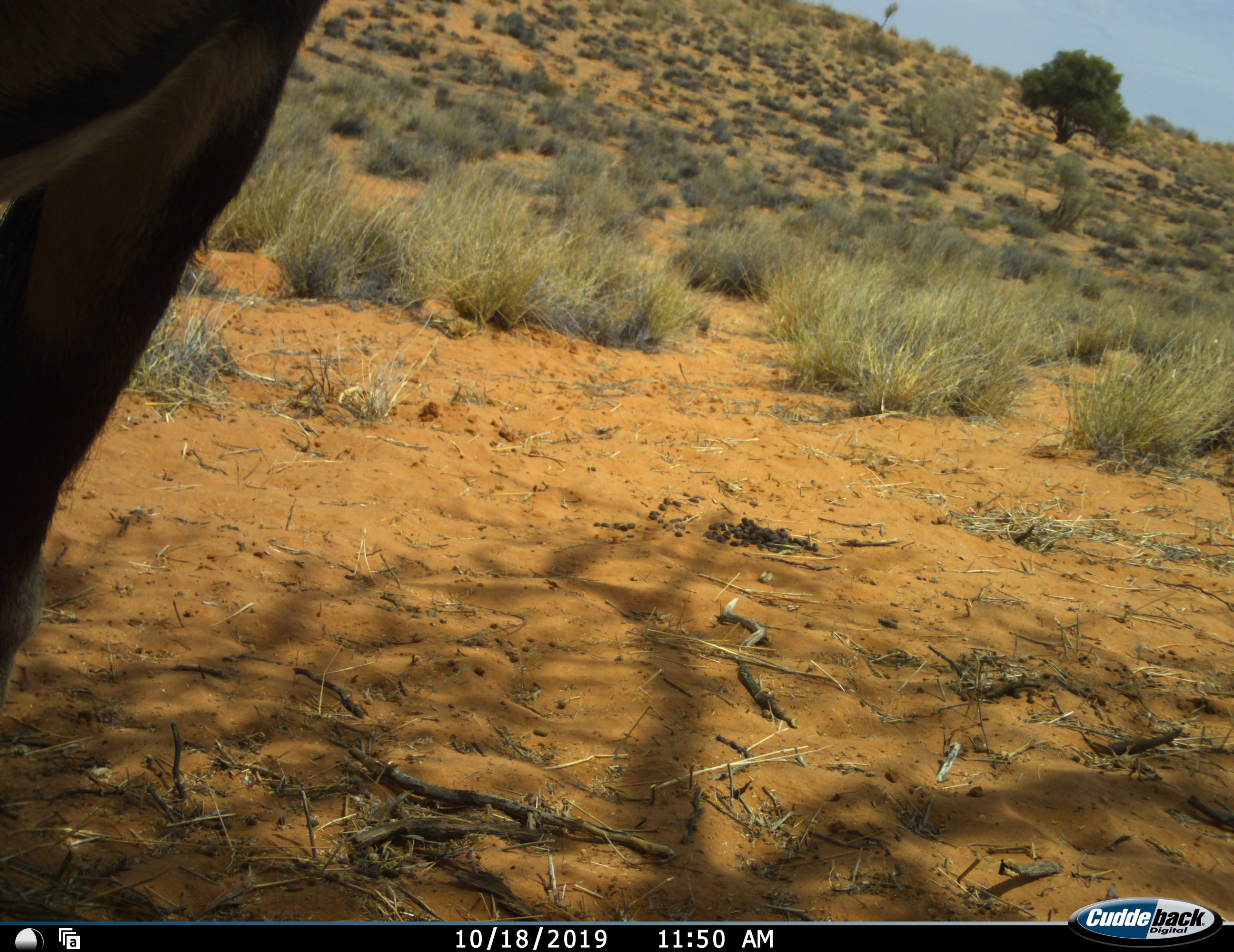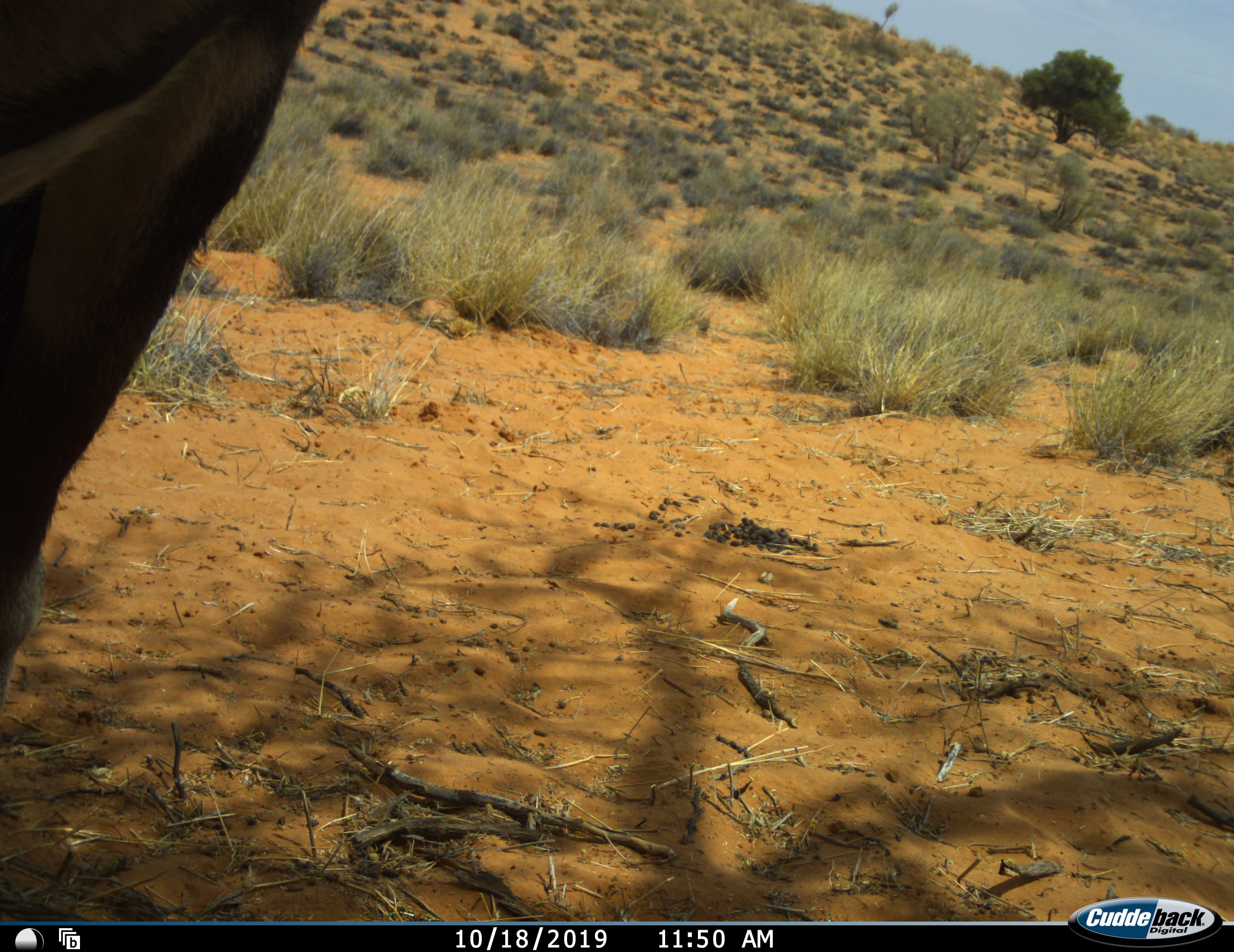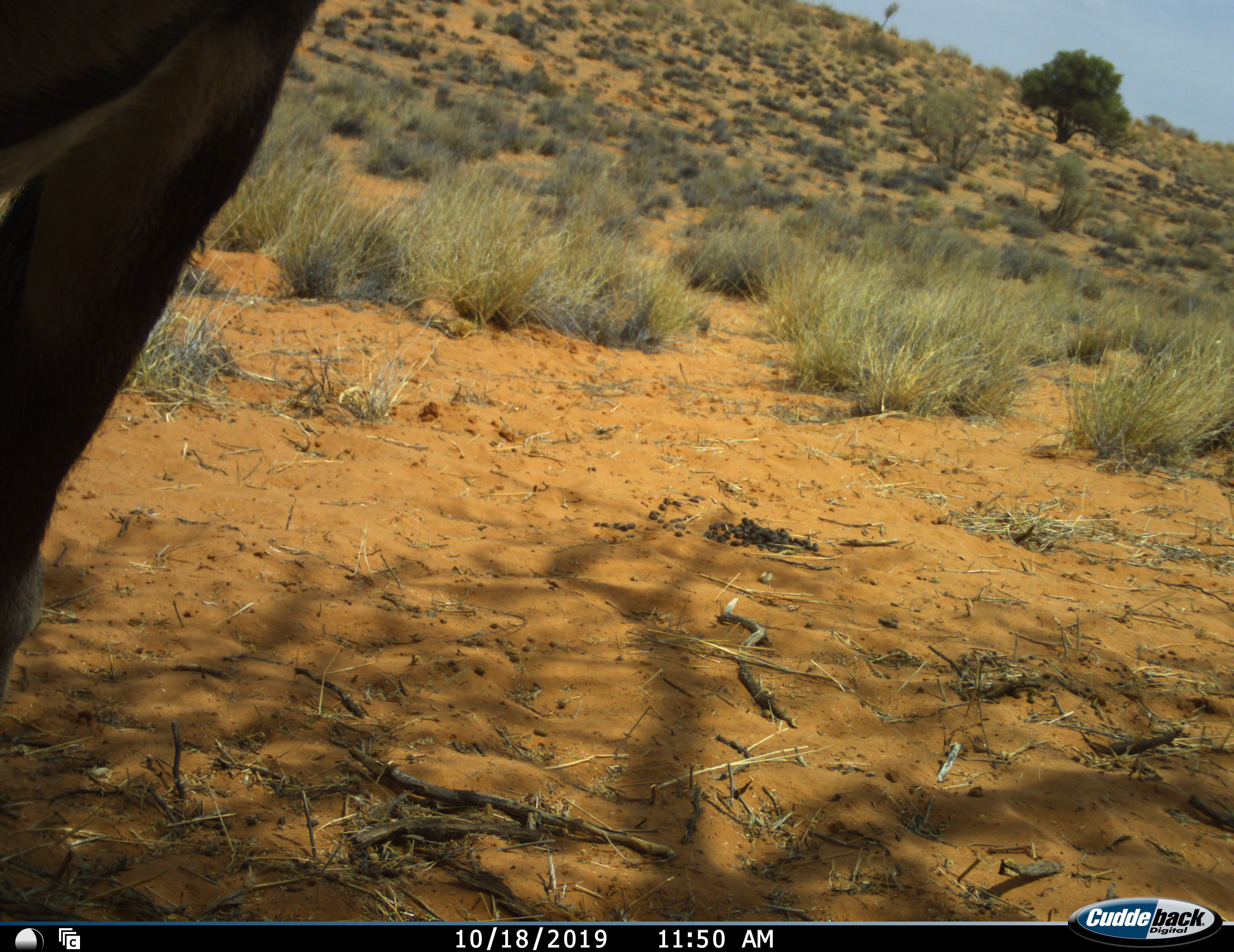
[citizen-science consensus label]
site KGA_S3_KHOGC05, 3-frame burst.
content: unidentified animal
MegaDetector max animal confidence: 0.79